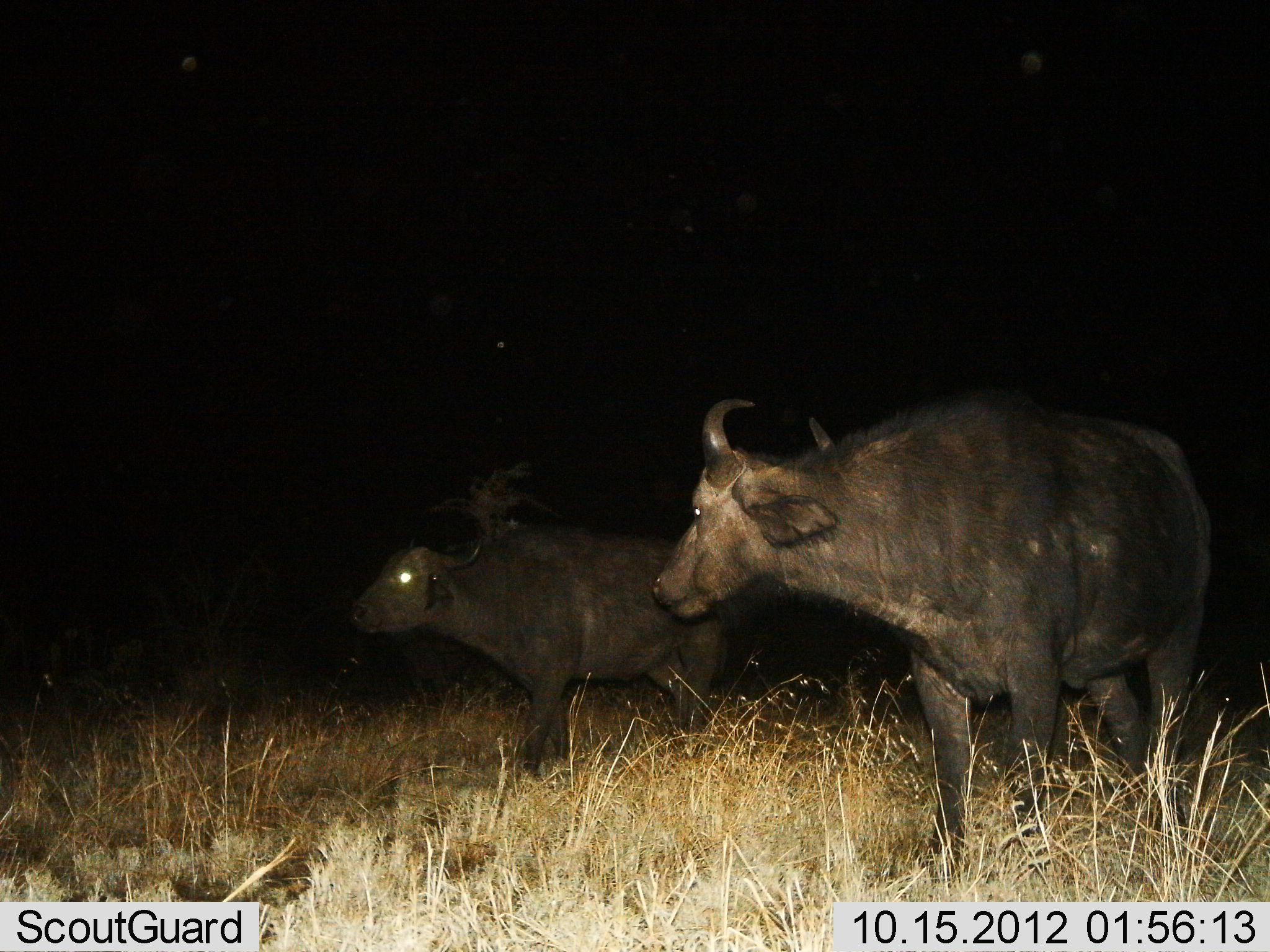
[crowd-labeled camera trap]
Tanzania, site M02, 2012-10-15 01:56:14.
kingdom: Animalia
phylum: Chordata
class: Mammalia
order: Artiodactyla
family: Bovidae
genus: Syncerus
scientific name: Syncerus caffer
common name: cape buffalo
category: buffalo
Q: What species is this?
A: Buffalo (cape buffalo) (Syncerus caffer).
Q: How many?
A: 2.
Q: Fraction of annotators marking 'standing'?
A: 80%.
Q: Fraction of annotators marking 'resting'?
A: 0%.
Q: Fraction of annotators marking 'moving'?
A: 20%.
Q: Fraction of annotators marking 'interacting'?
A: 20%.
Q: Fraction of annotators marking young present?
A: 10%.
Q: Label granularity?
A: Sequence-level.